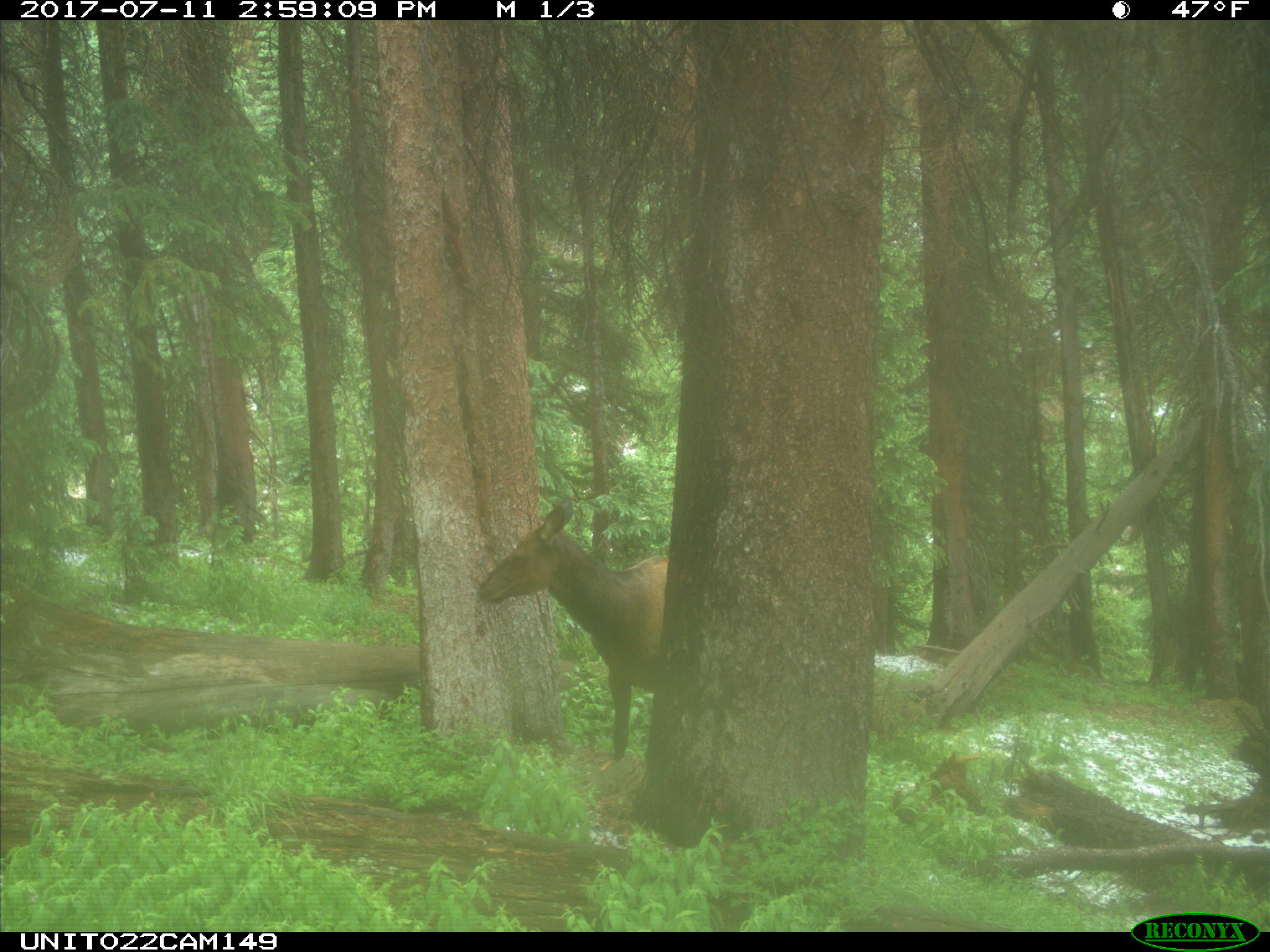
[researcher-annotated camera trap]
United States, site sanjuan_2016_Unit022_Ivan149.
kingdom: Animalia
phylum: Chordata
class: Mammalia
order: Artiodactyla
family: Cervidae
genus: Cervus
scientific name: Cervus elaphus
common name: red deer